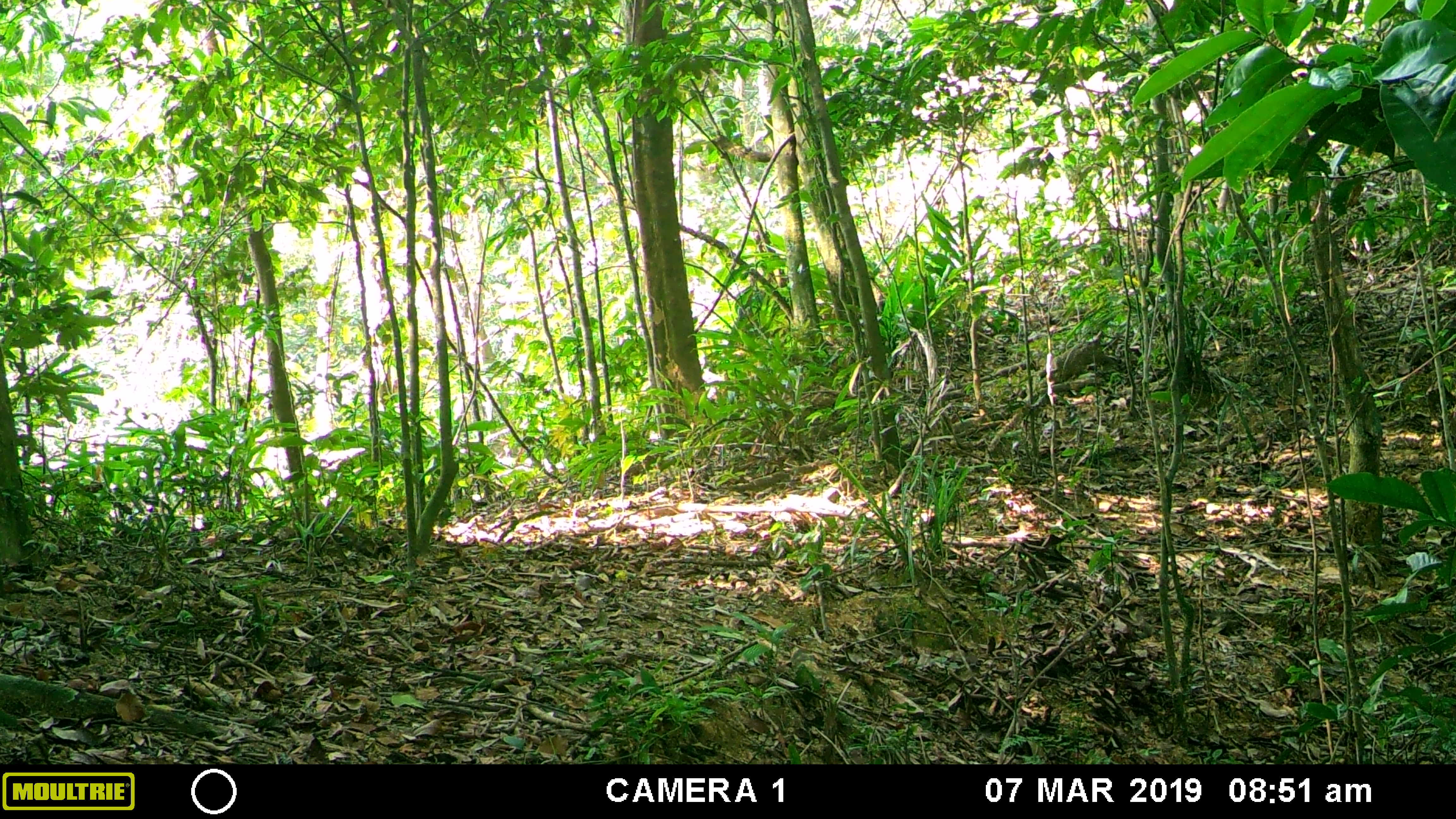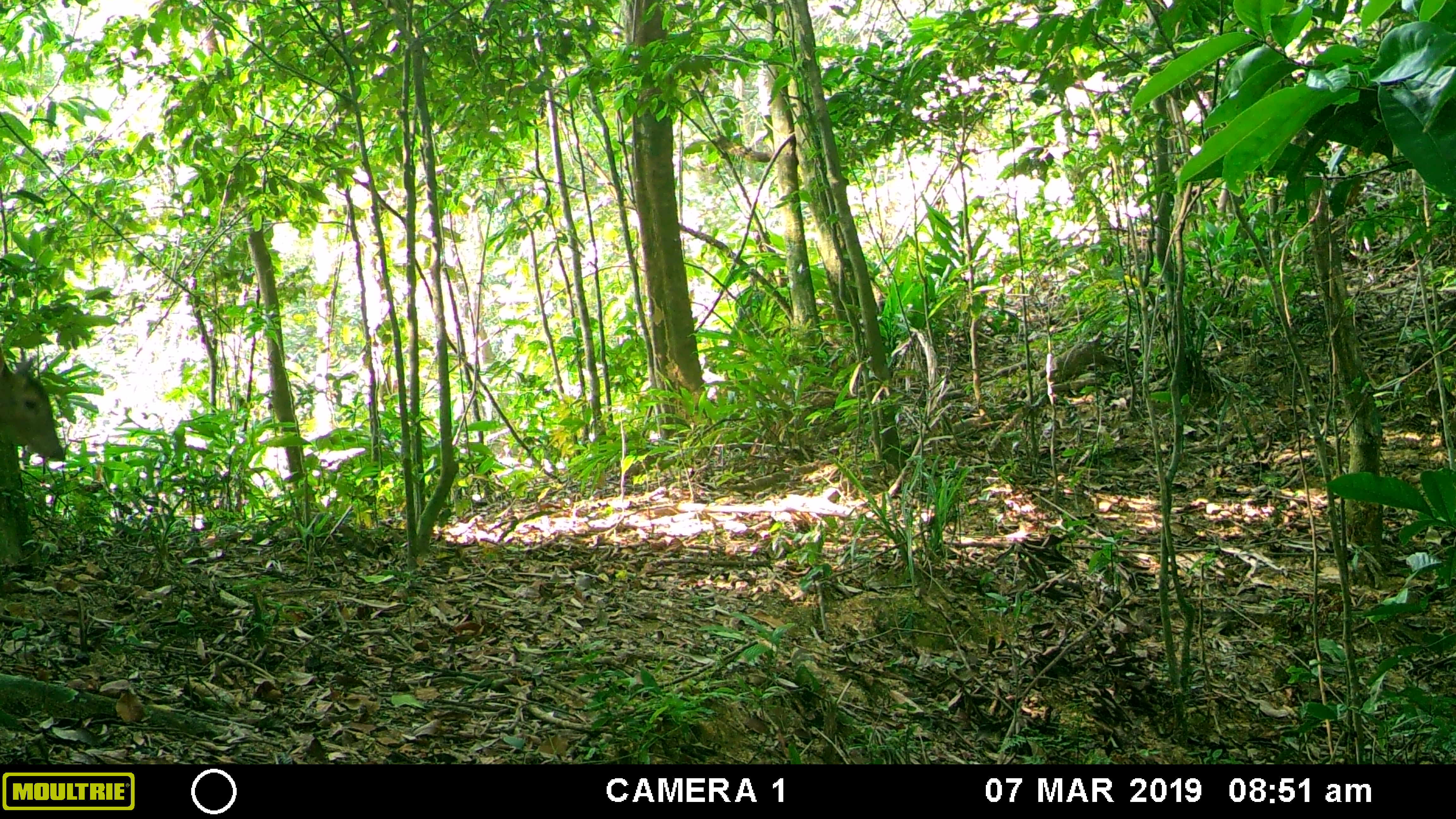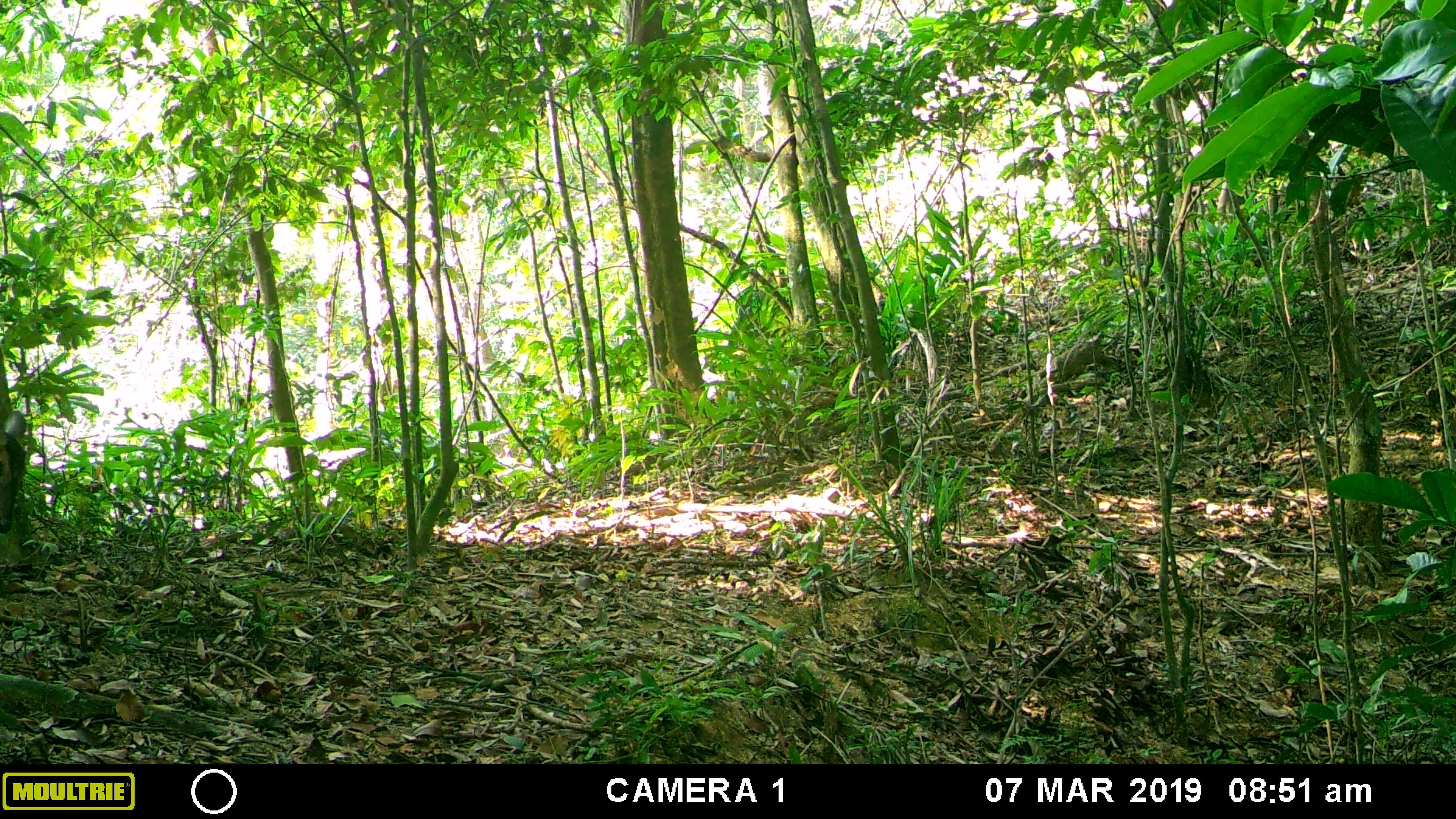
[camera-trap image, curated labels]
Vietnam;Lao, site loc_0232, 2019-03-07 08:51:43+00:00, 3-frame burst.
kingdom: Animalia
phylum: Chordata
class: Mammalia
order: Artiodactyla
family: Cervidae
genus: Muntiacus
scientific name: Muntiacus vuquangensis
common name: large-antlered muntjac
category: large antlered muntjac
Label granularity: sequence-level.